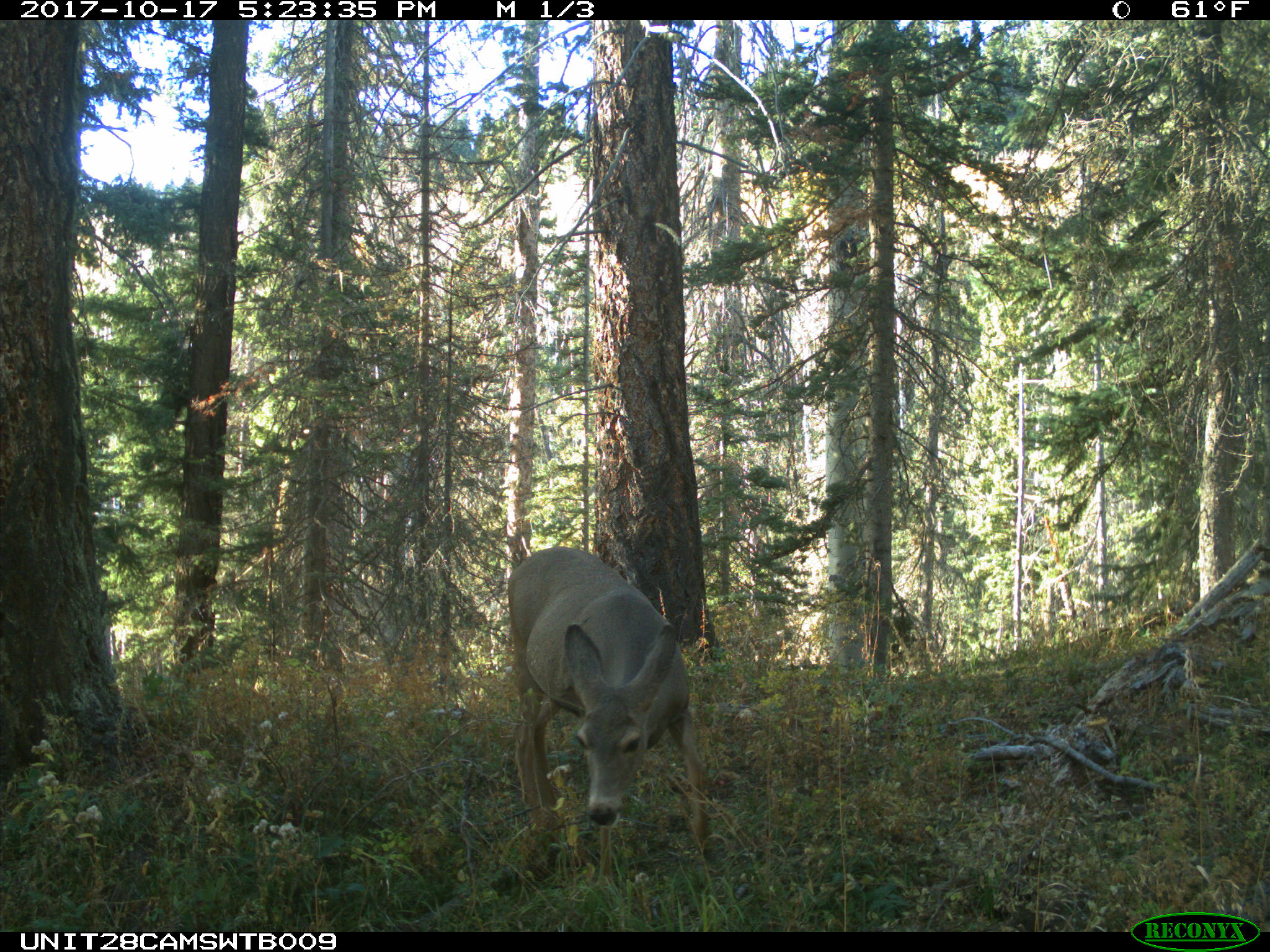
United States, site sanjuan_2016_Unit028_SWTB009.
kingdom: Animalia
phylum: Chordata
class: Mammalia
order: Artiodactyla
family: Cervidae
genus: Odocoileus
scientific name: Odocoileus hemionus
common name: mule deer